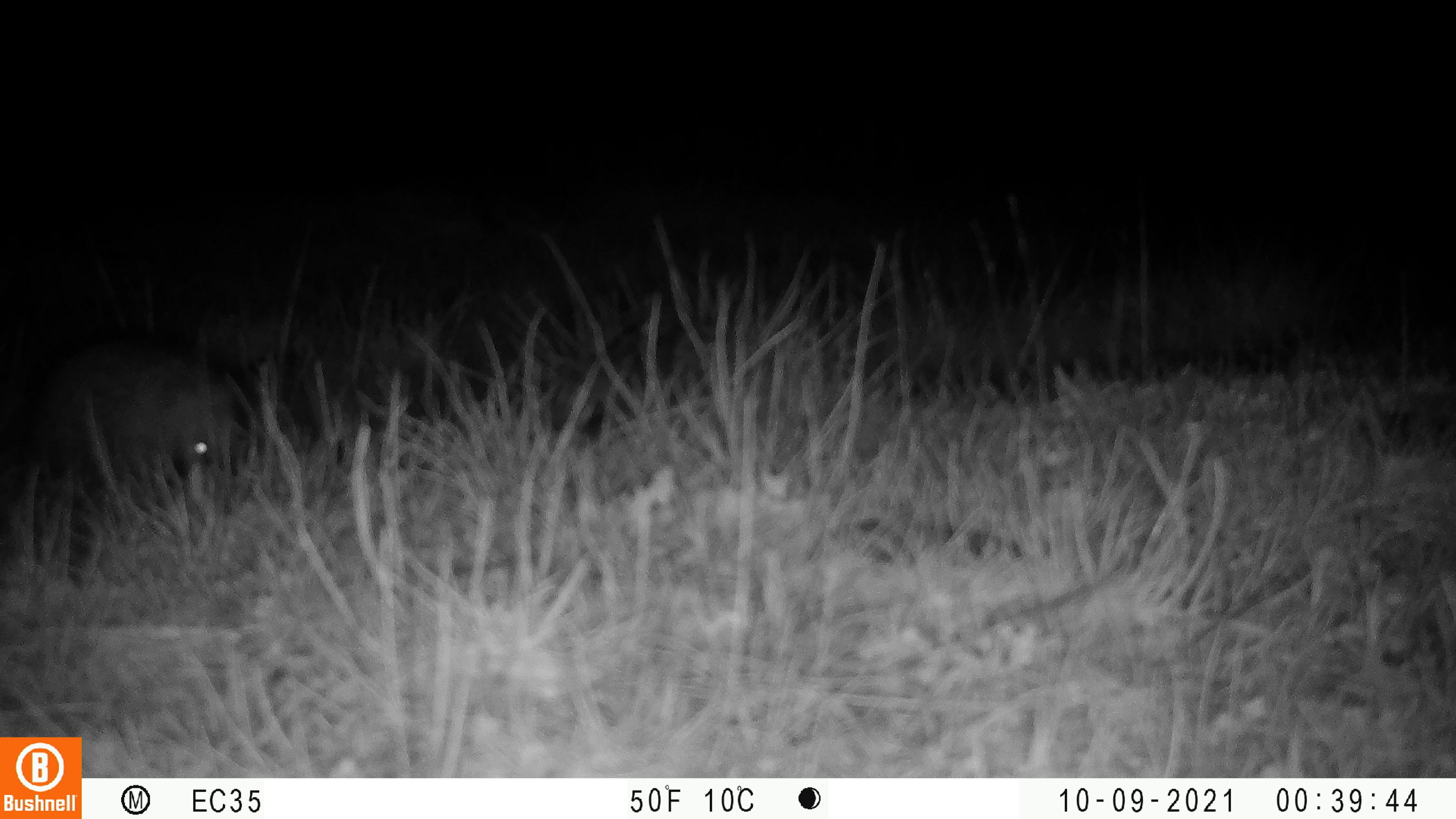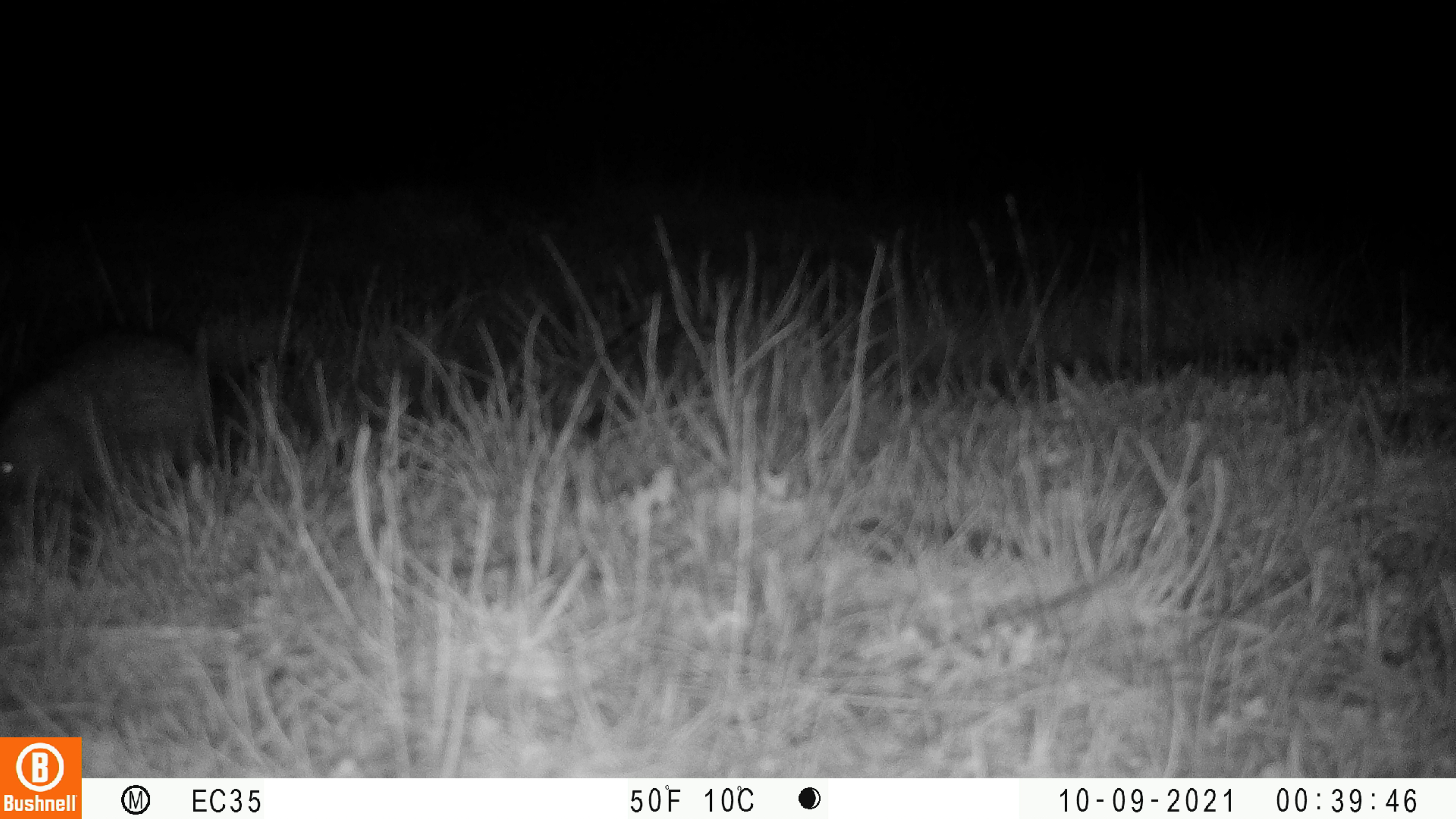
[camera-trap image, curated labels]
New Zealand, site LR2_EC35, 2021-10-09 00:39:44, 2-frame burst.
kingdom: Animalia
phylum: Chordata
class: Mammalia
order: Eulipotyphla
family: Erinaceidae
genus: Erinaceus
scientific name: Erinaceus europaeus europaeus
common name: european hedgehog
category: hedgehog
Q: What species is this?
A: Hedgehog (european hedgehog) (Erinaceus europaeus europaeus).